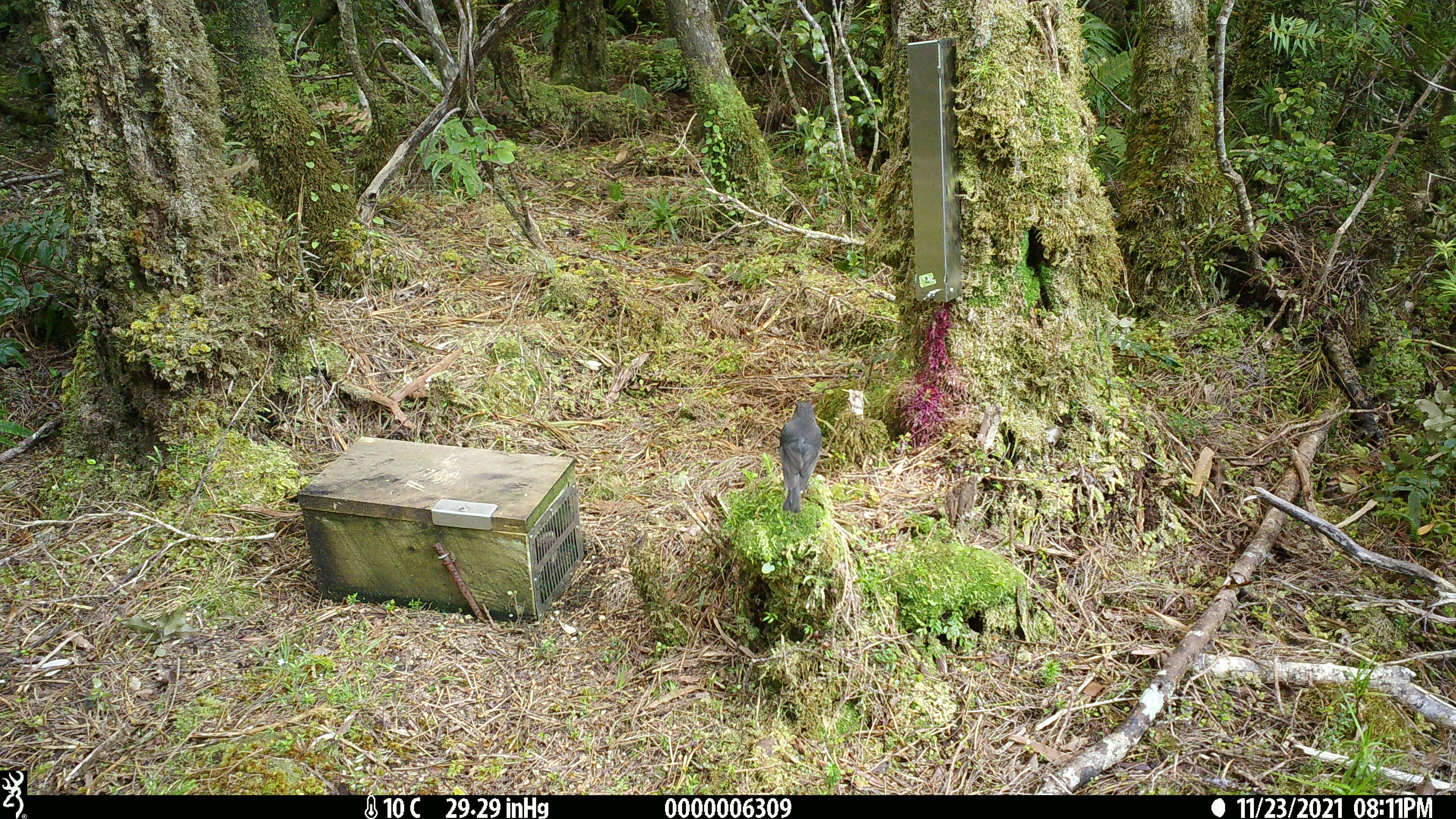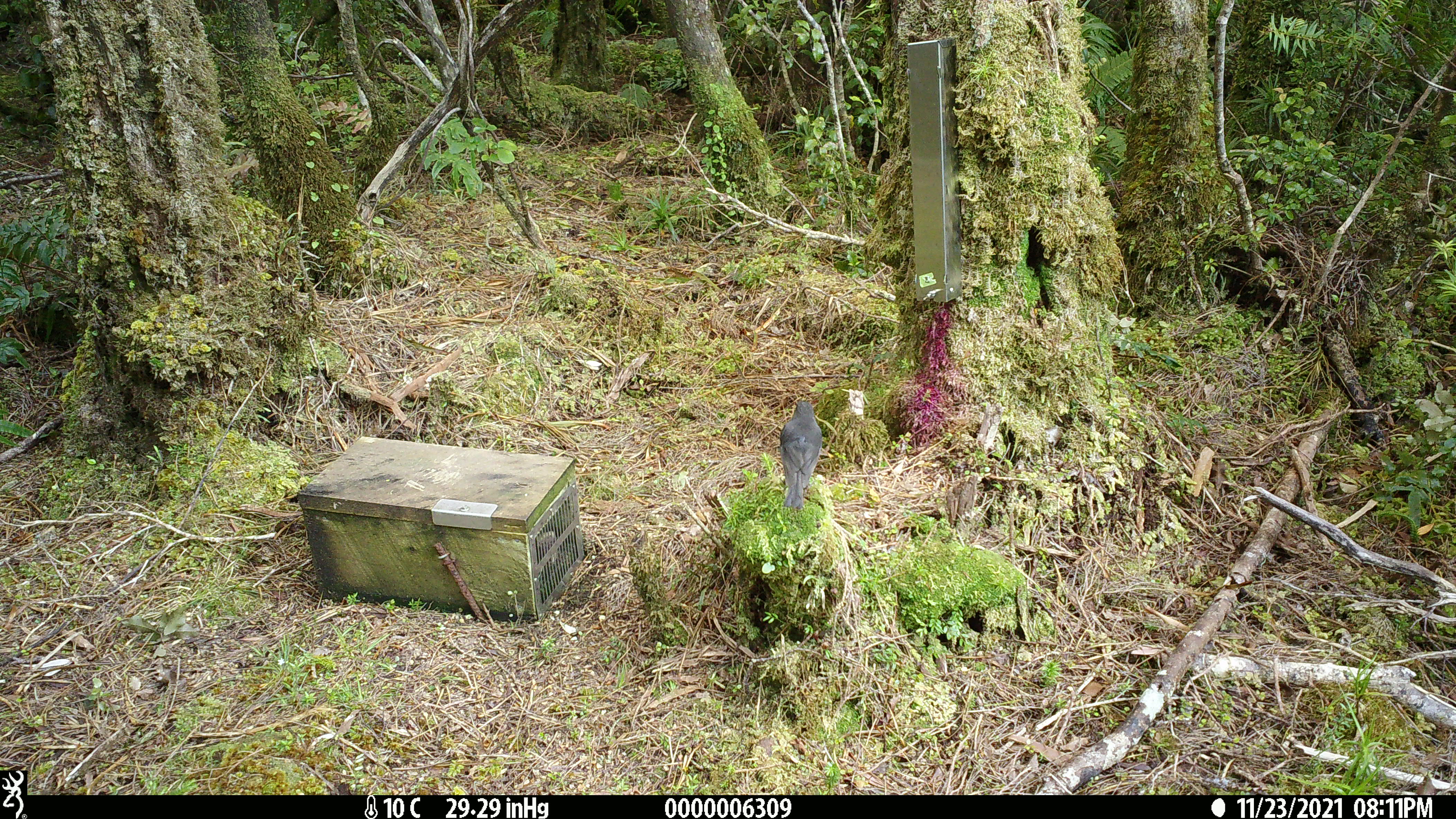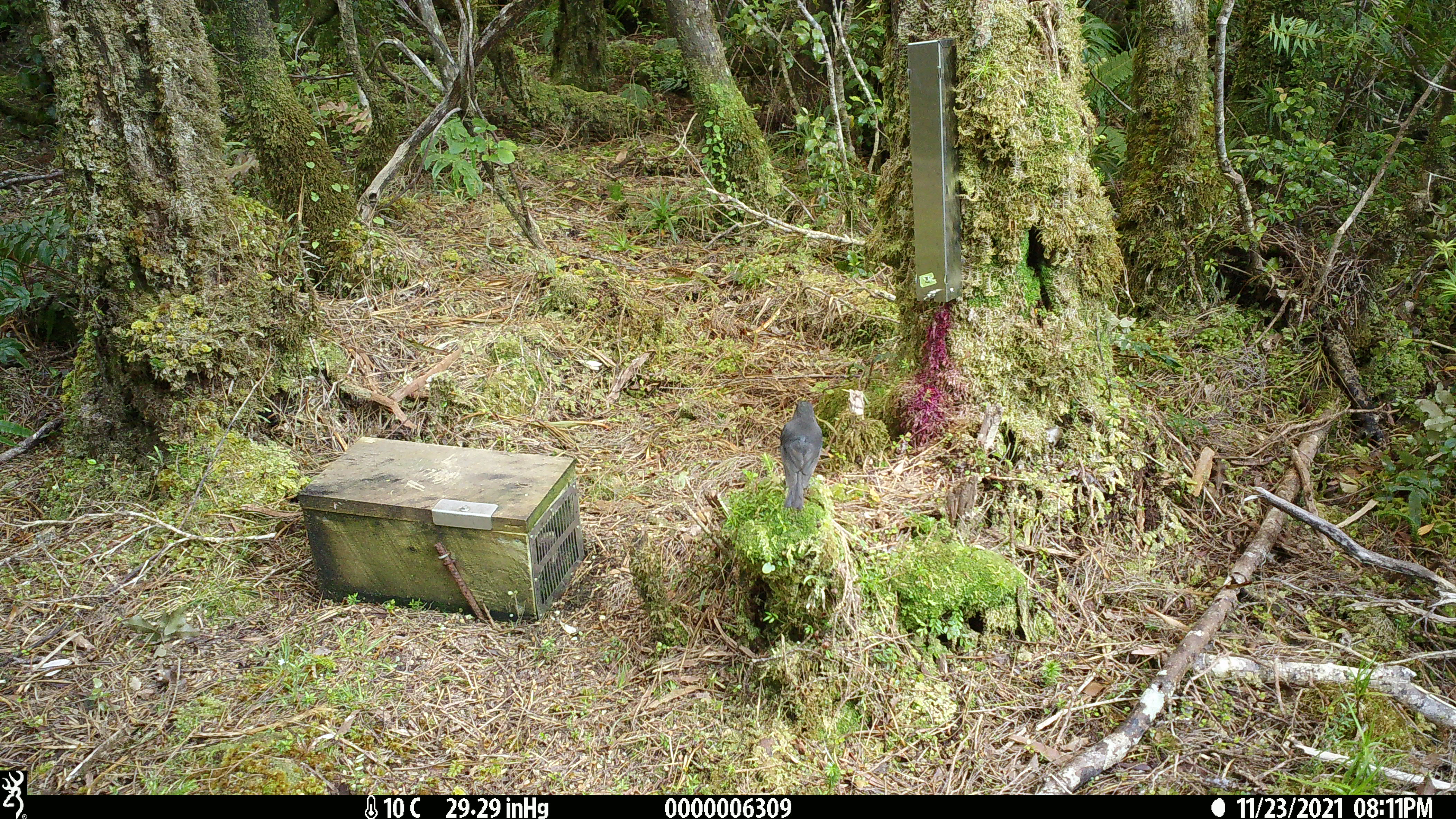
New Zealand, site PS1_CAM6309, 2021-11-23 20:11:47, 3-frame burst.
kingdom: Animalia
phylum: Chordata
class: Aves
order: Passeriformes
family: Petroicidae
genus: Petroica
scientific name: Petroica australis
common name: new zealand robin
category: robin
Robin (new zealand robin) (Petroica australis).